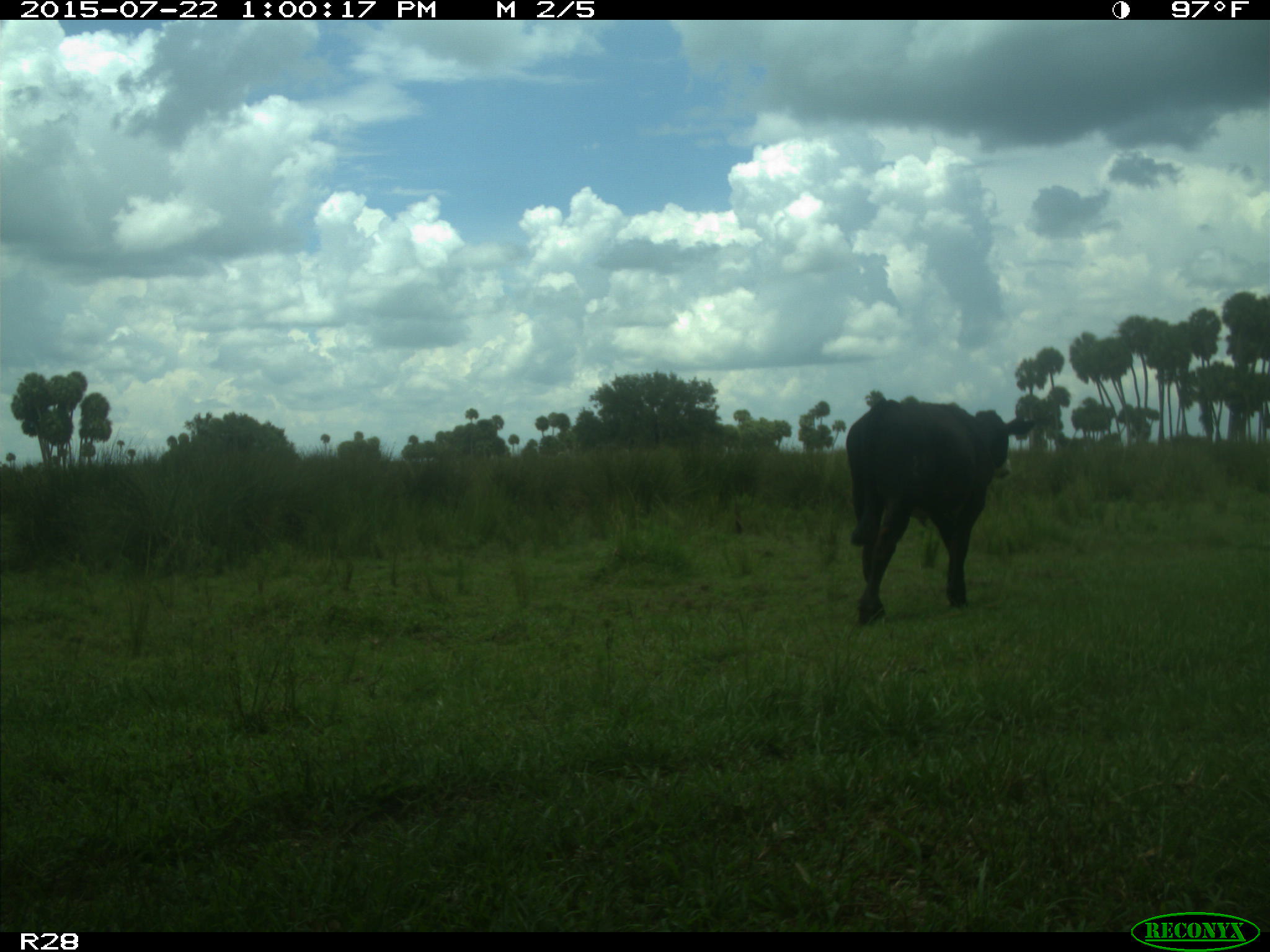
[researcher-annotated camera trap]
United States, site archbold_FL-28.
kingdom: Animalia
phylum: Chordata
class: Mammalia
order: Artiodactyla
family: Bovidae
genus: Bos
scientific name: Bos taurus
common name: domestic cow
Bos taurus (domestic cow).